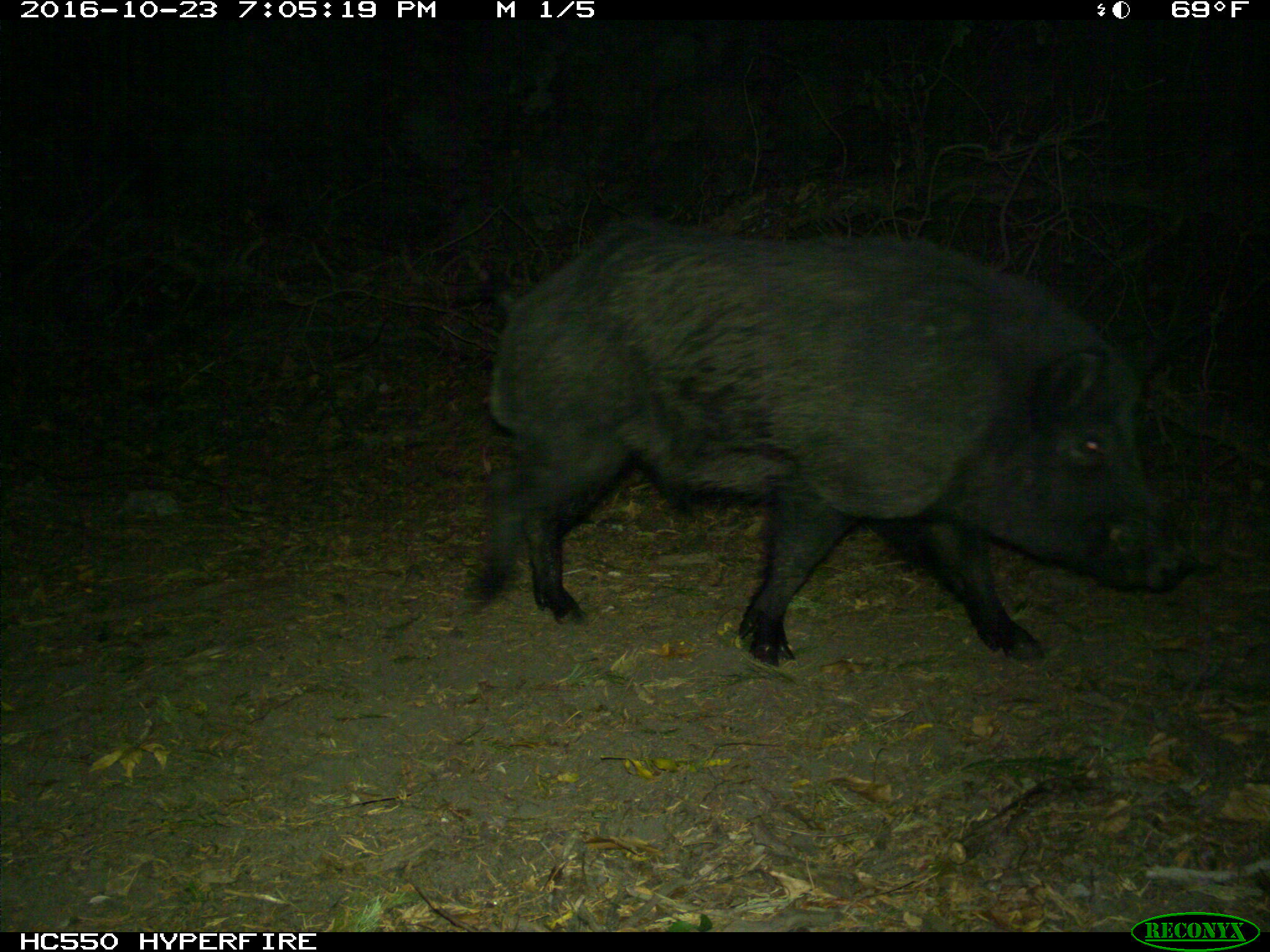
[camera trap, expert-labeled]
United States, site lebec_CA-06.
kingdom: Animalia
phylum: Chordata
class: Mammalia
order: Artiodactyla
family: Suidae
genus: Sus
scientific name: Sus scrofa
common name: wild boar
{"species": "Sus scrofa (wild boar)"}